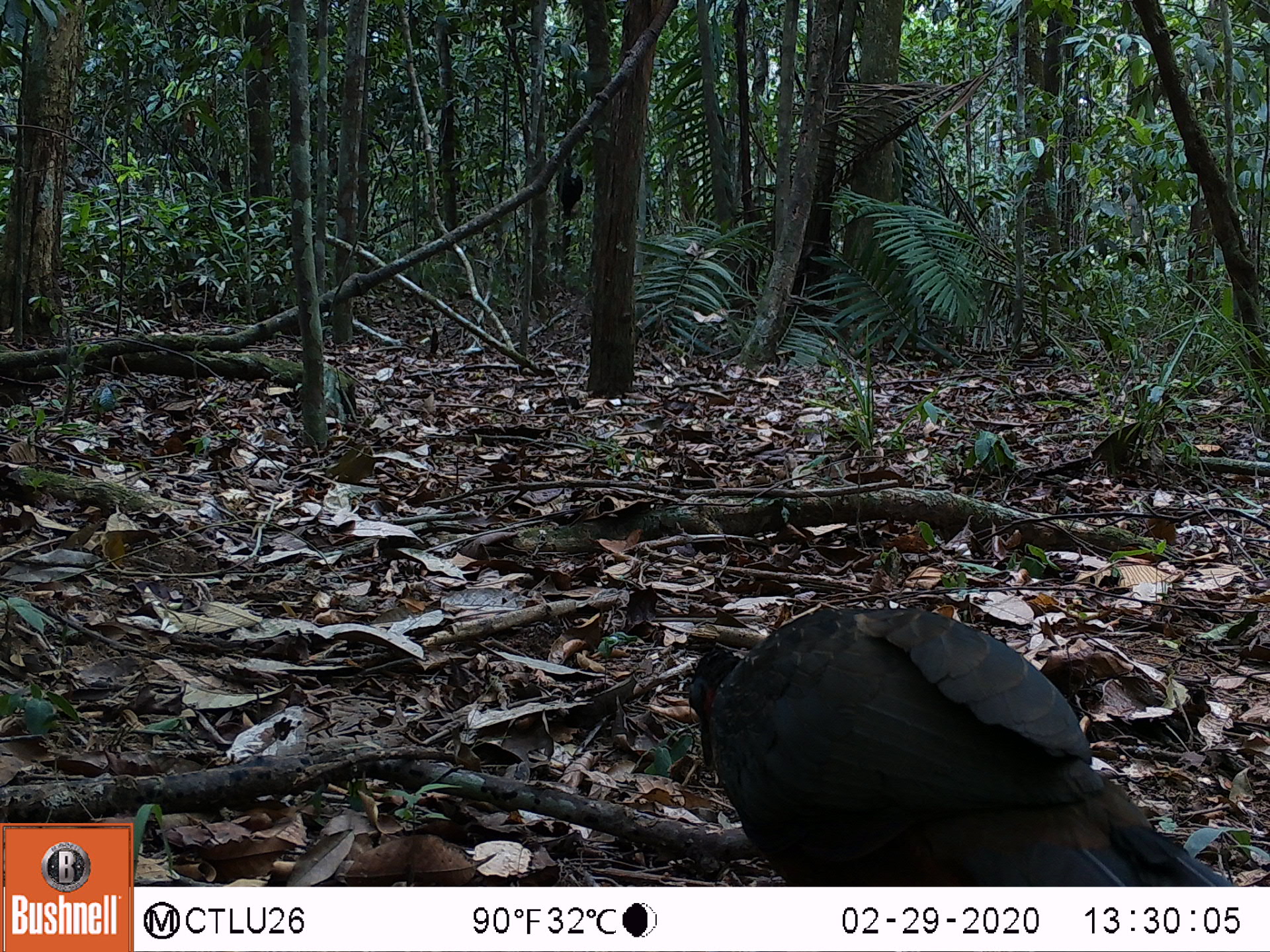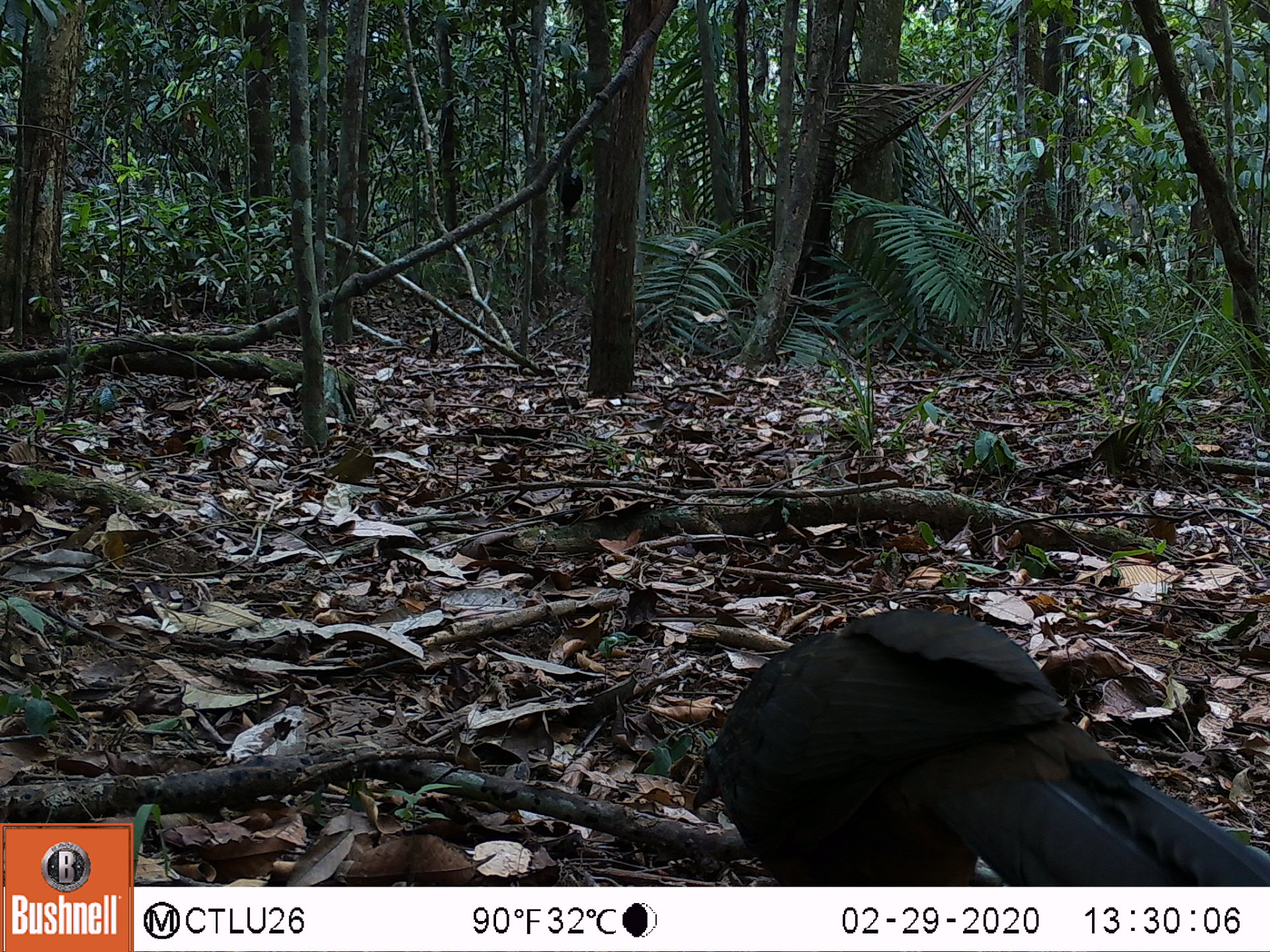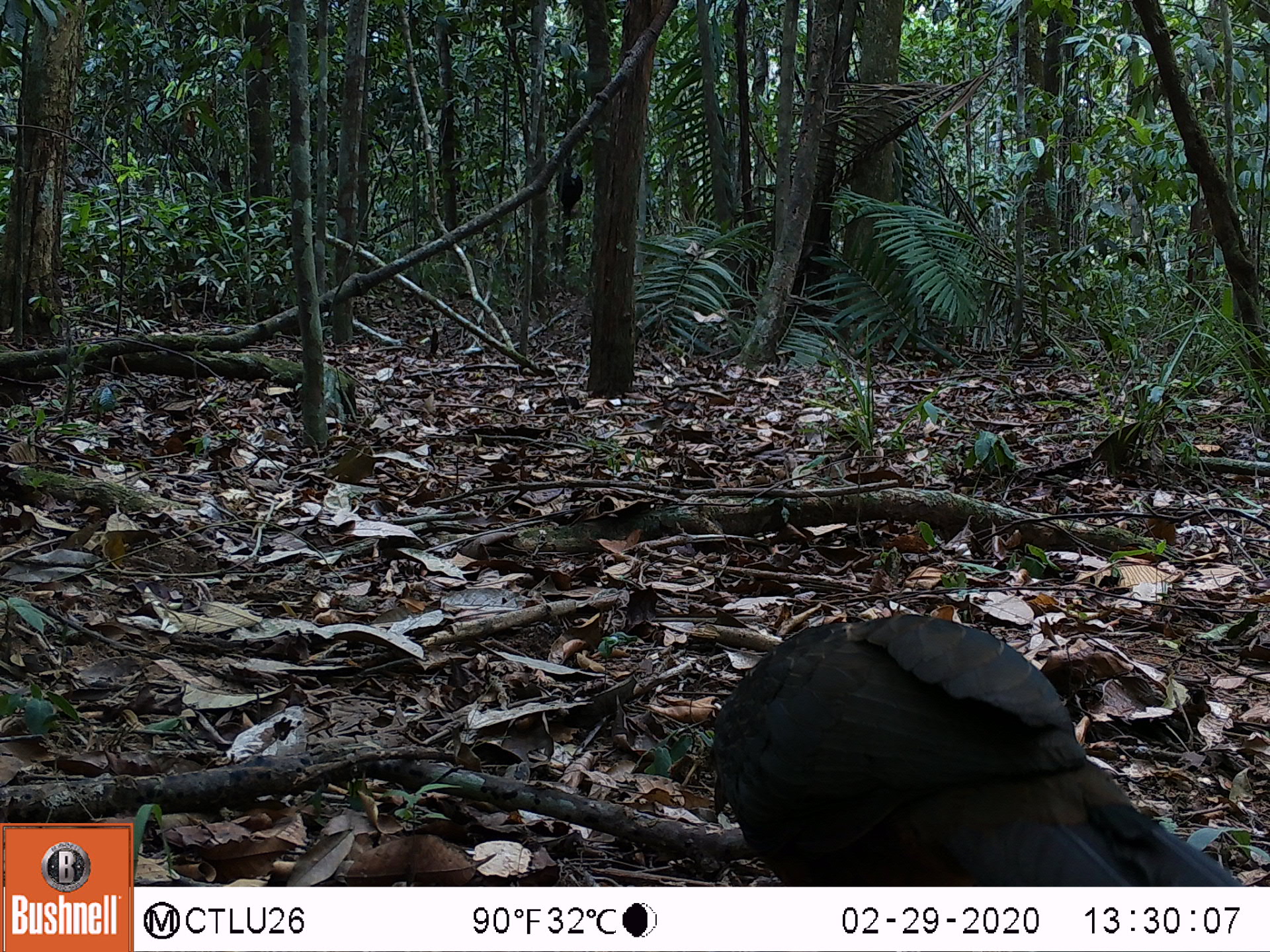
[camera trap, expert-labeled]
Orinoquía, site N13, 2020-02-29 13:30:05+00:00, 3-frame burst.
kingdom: Animalia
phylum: Chordata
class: Aves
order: Galliformes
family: Cracidae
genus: Penelope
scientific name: Penelope jacquacu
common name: spix's guan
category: spixs guan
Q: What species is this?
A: Spixs guan (spix's guan) (Penelope jacquacu).